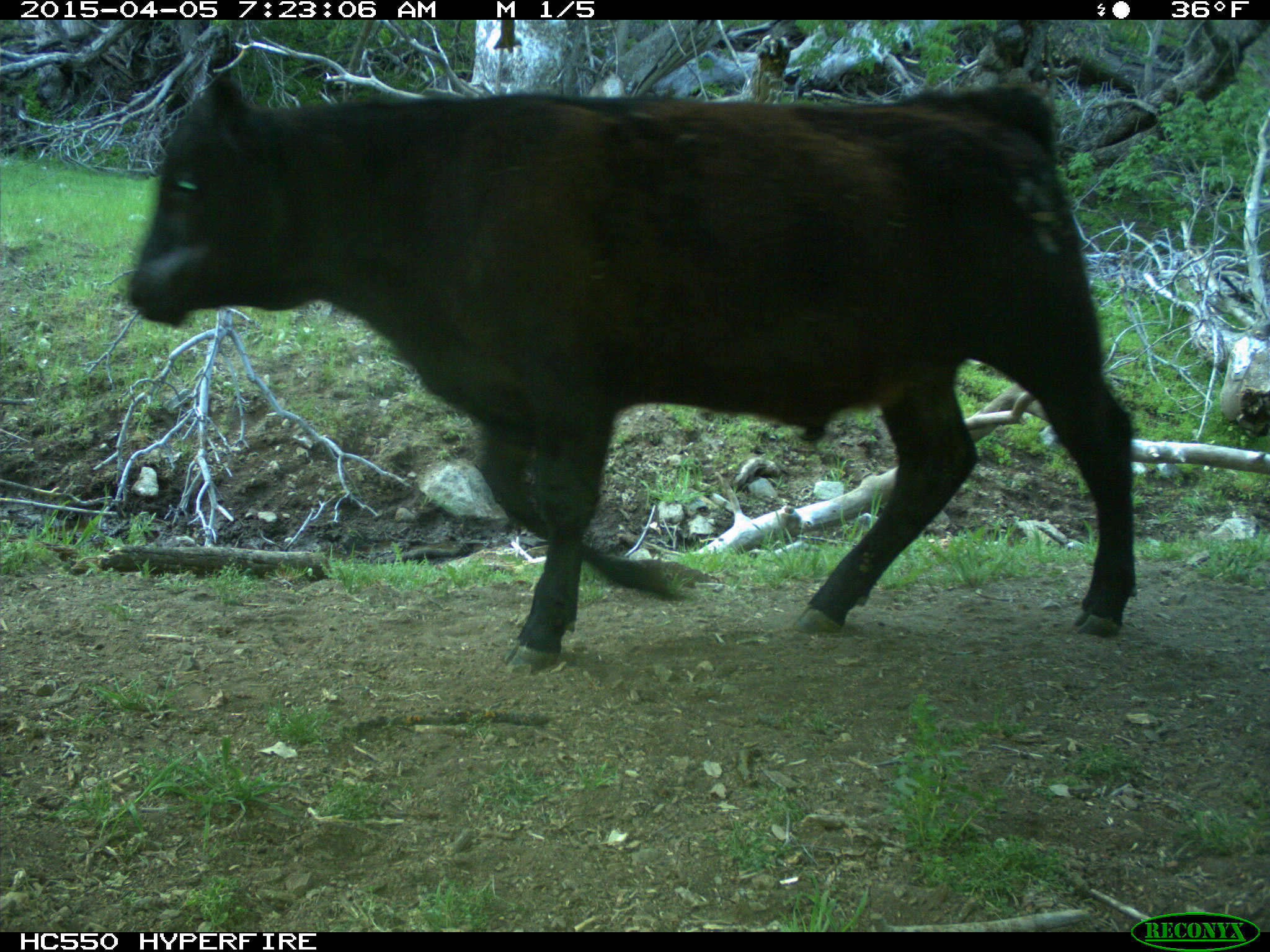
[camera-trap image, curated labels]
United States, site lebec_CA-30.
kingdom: Animalia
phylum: Chordata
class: Mammalia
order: Artiodactyla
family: Bovidae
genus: Bos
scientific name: Bos taurus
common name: domestic cow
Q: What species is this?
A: Bos taurus (domestic cow).